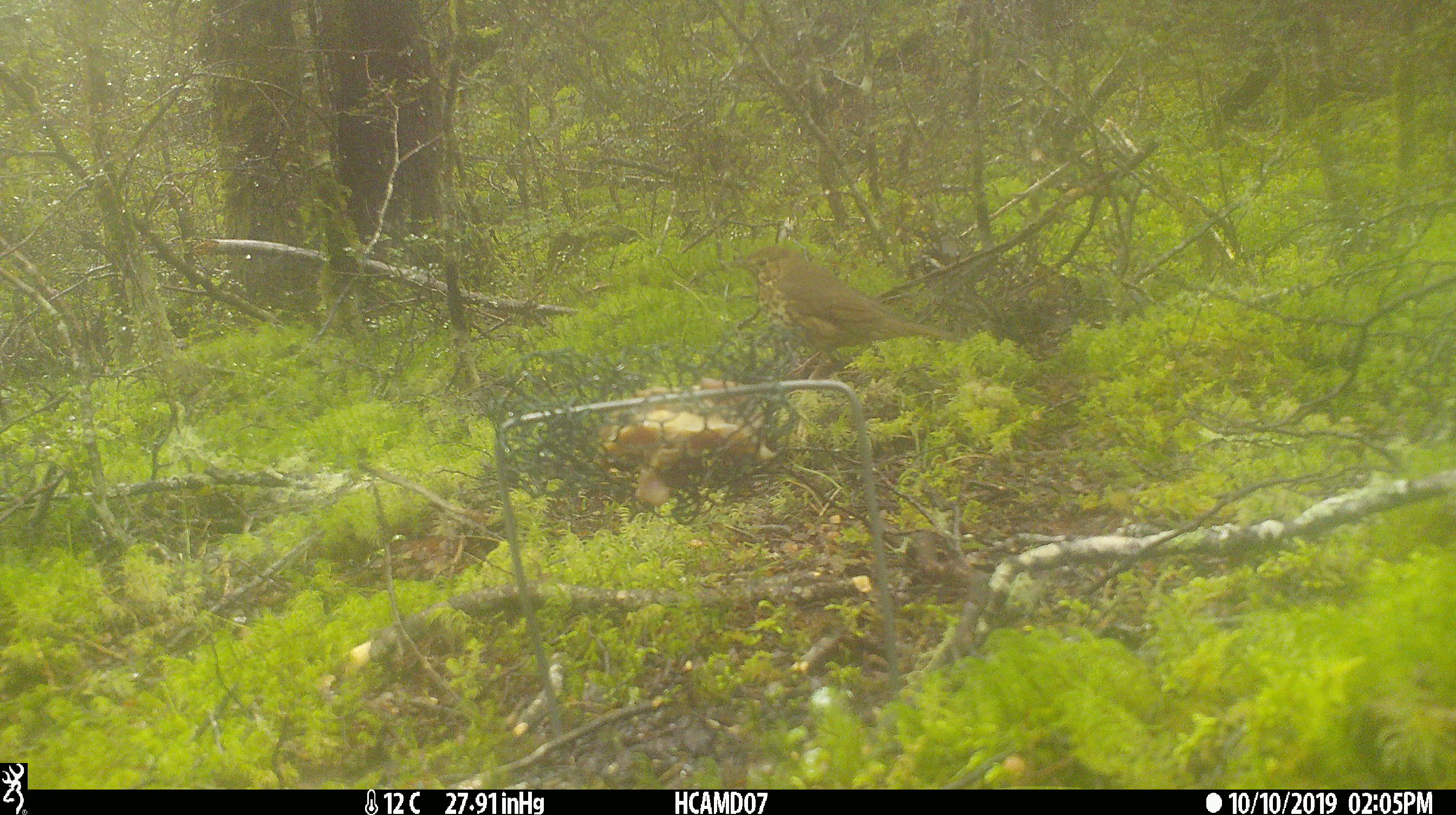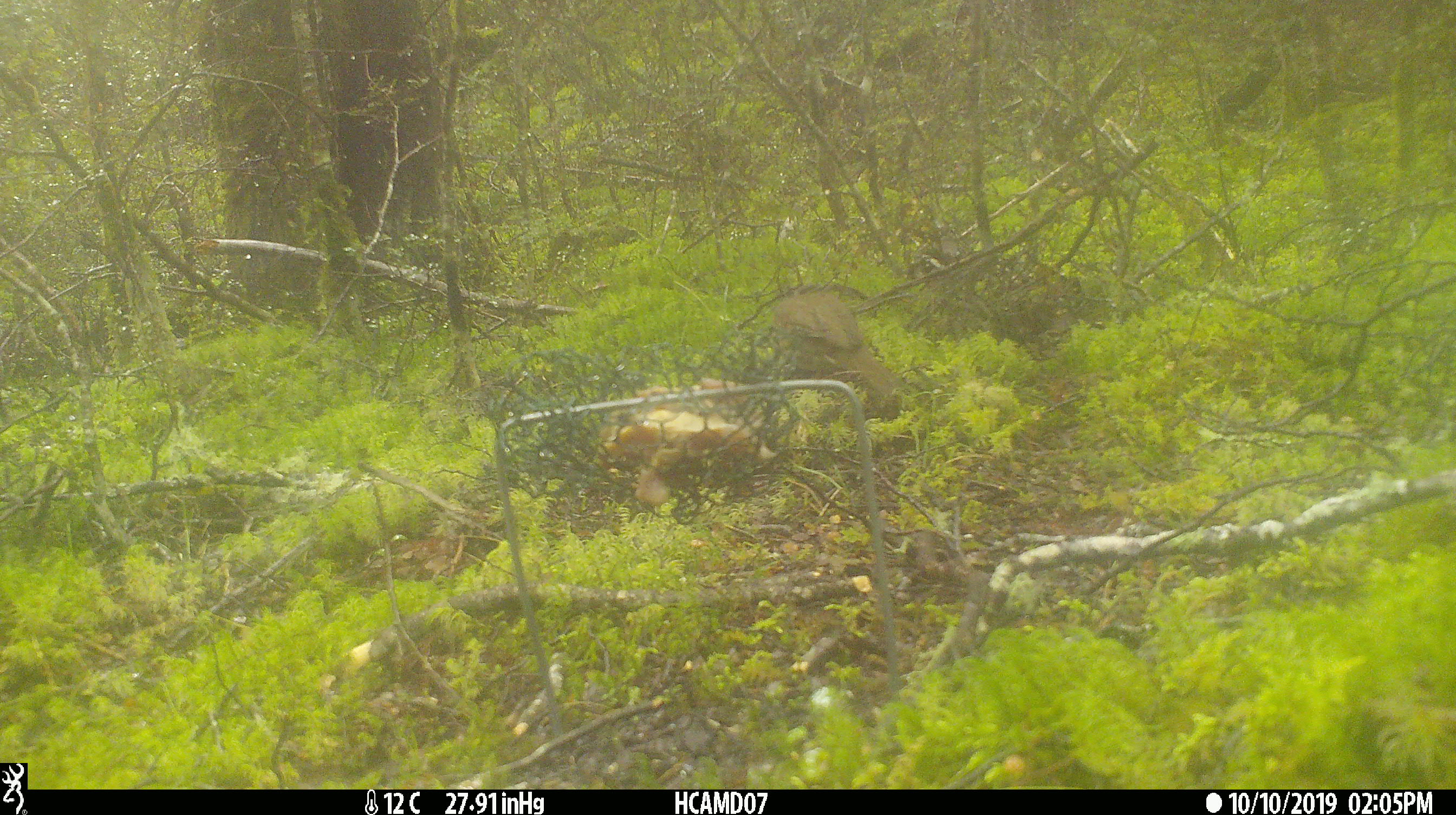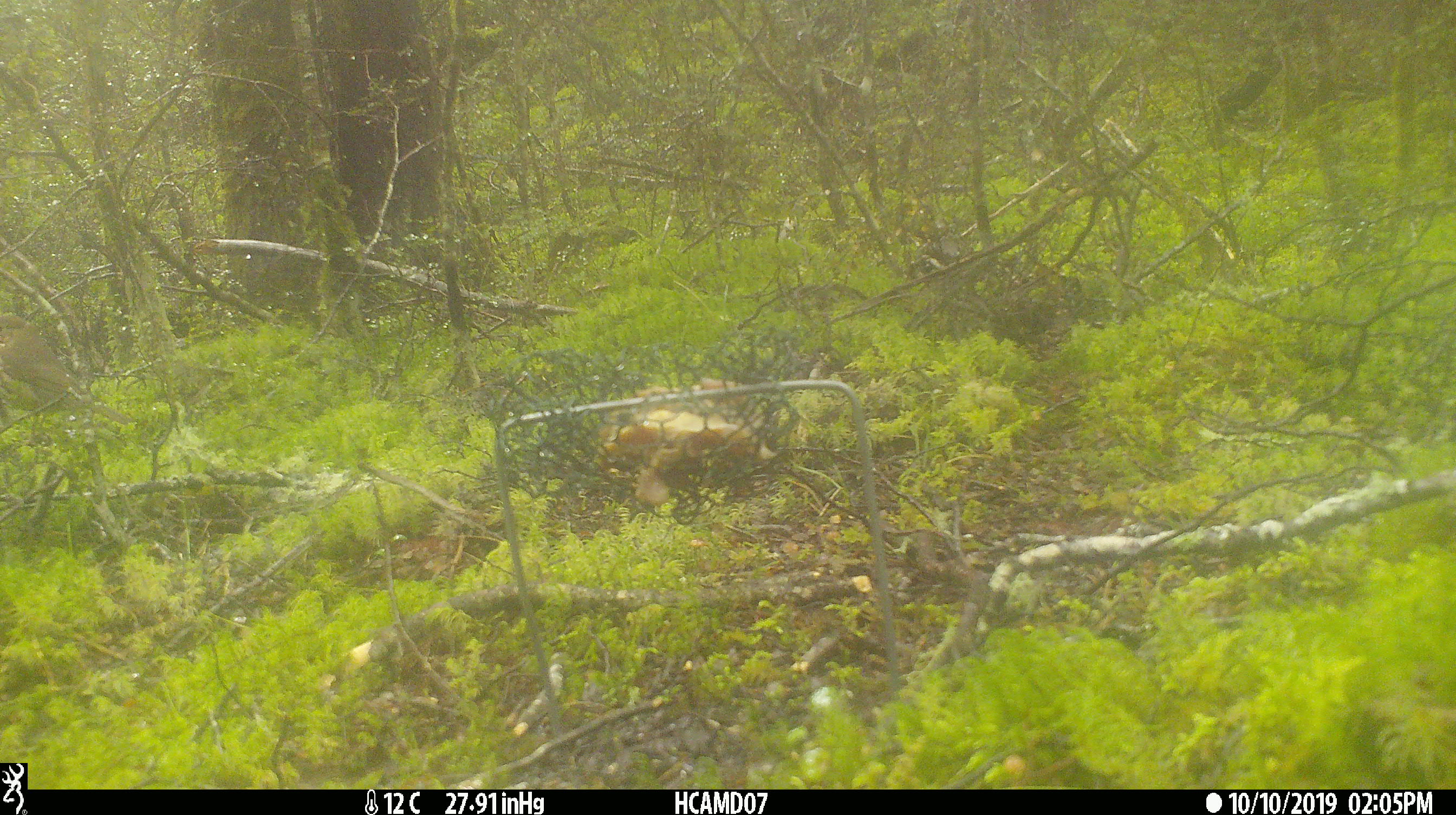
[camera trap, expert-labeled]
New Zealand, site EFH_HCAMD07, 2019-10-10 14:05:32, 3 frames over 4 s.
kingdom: Animalia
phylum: Chordata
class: Aves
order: Passeriformes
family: Turdidae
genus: Turdus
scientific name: Turdus philomelos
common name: song thrush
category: thrush